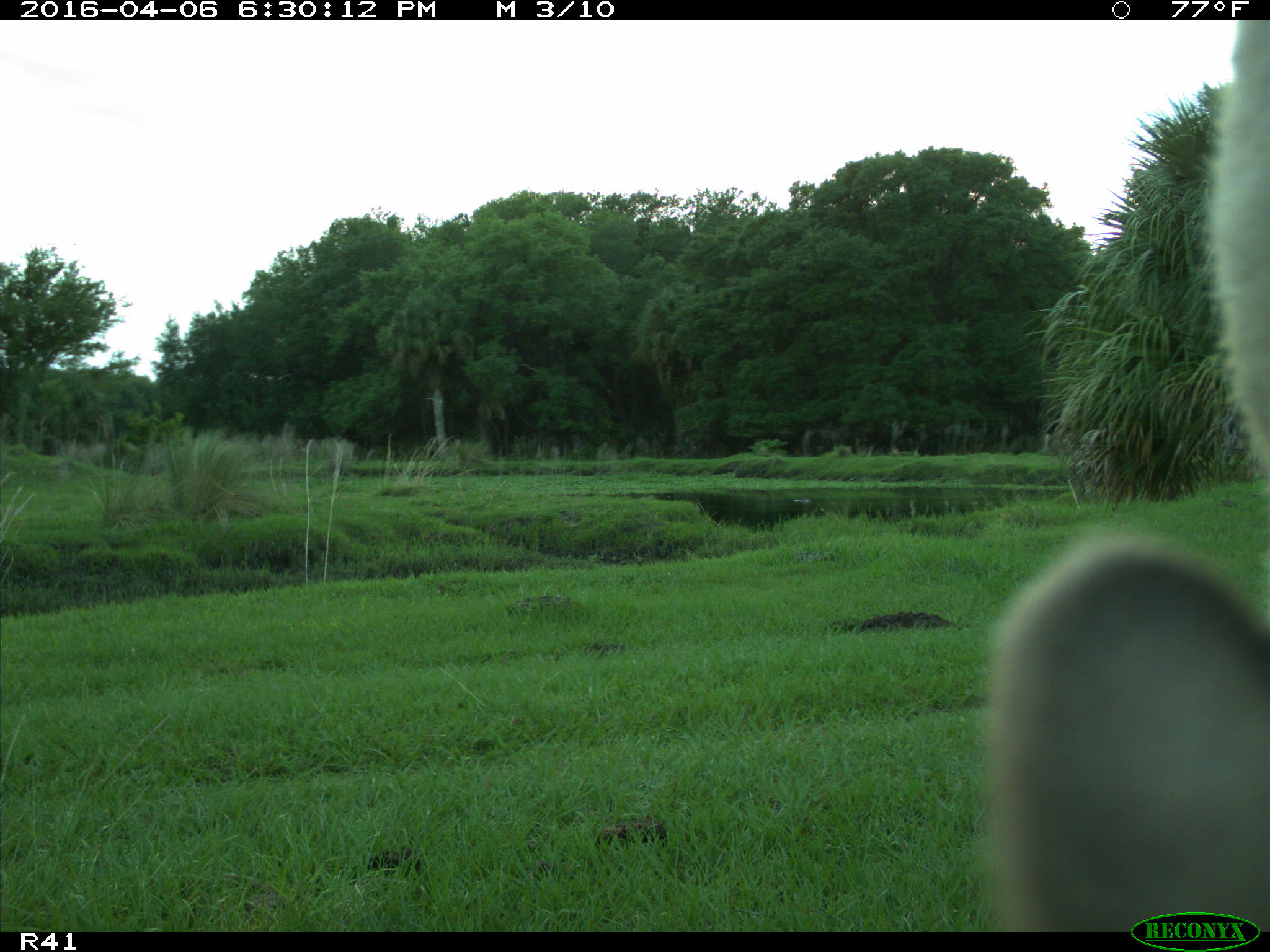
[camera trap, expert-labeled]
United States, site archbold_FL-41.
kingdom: Animalia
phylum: Chordata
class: Mammalia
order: Artiodactyla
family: Bovidae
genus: Bos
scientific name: Bos taurus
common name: domestic cow